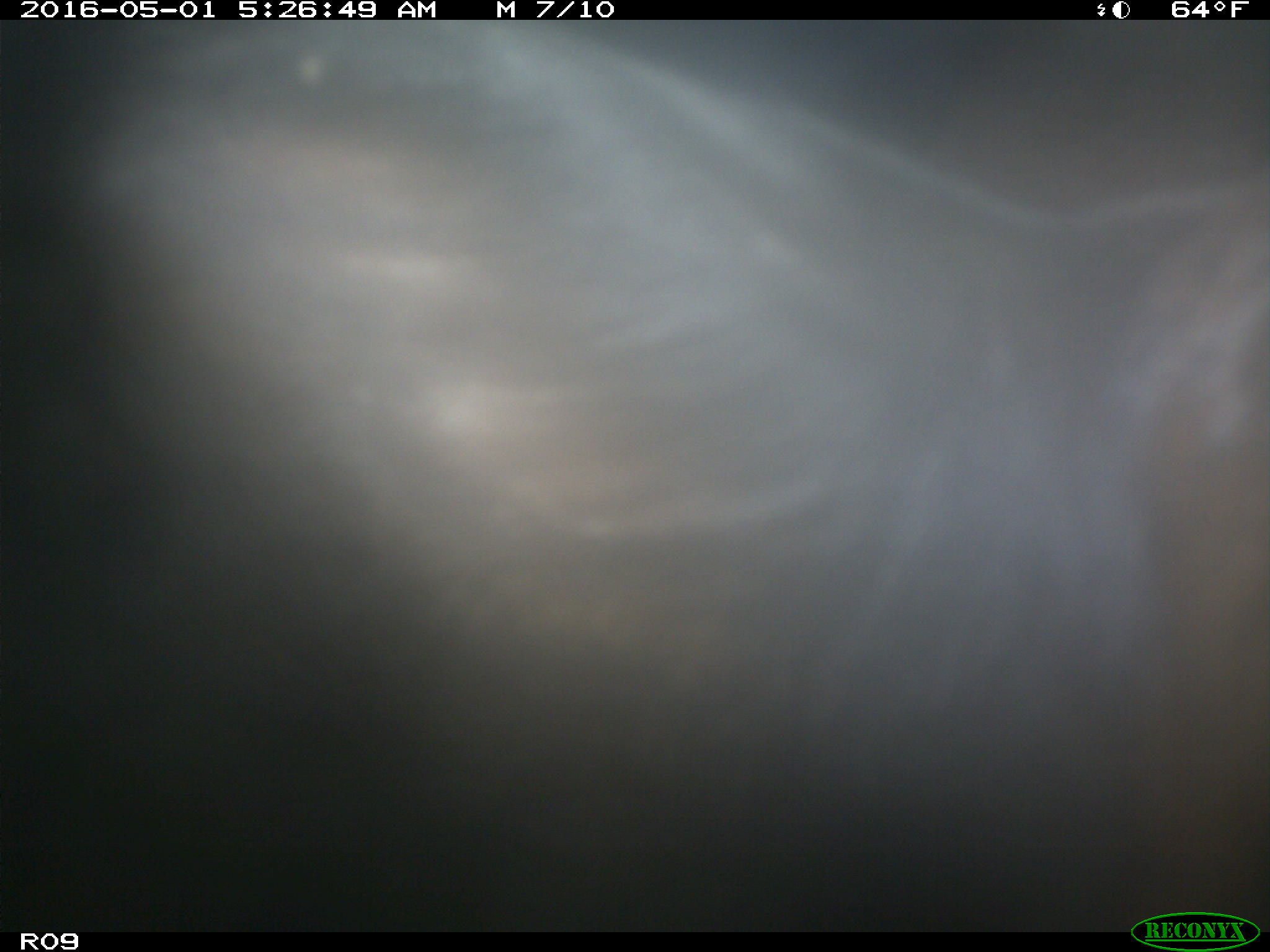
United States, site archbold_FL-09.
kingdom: Animalia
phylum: Chordata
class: Mammalia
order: Artiodactyla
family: Bovidae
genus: Bos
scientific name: Bos taurus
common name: domestic cow